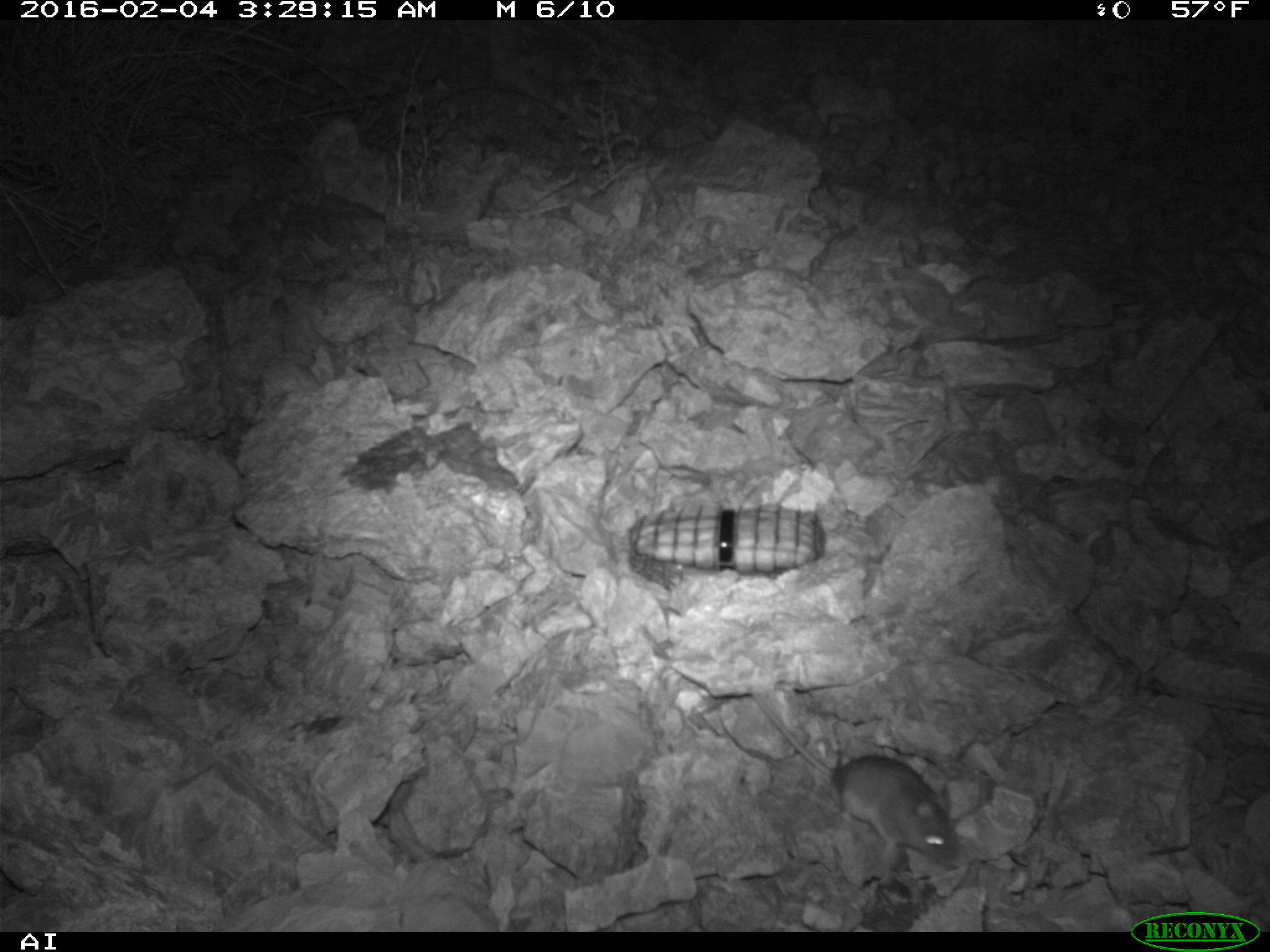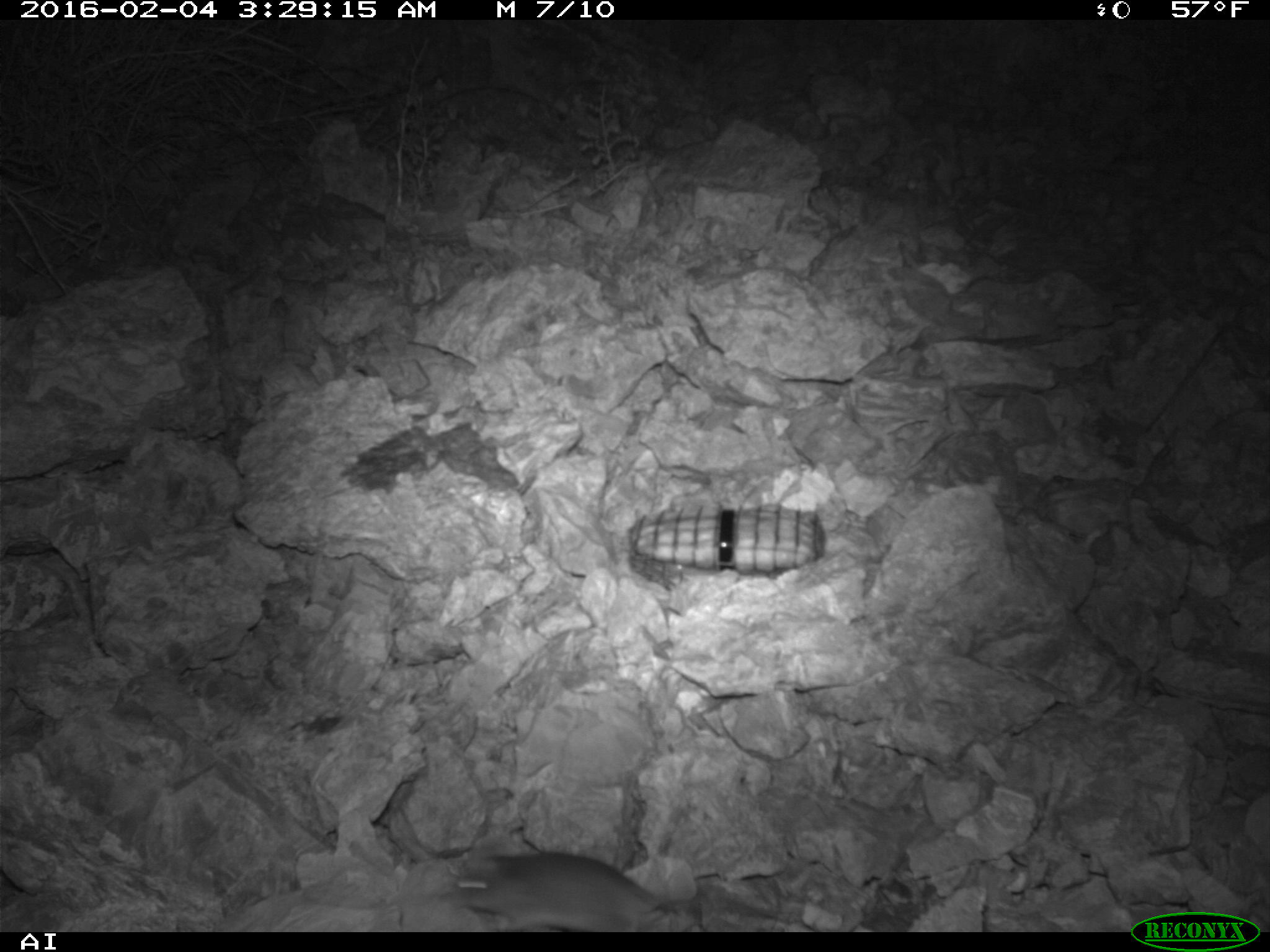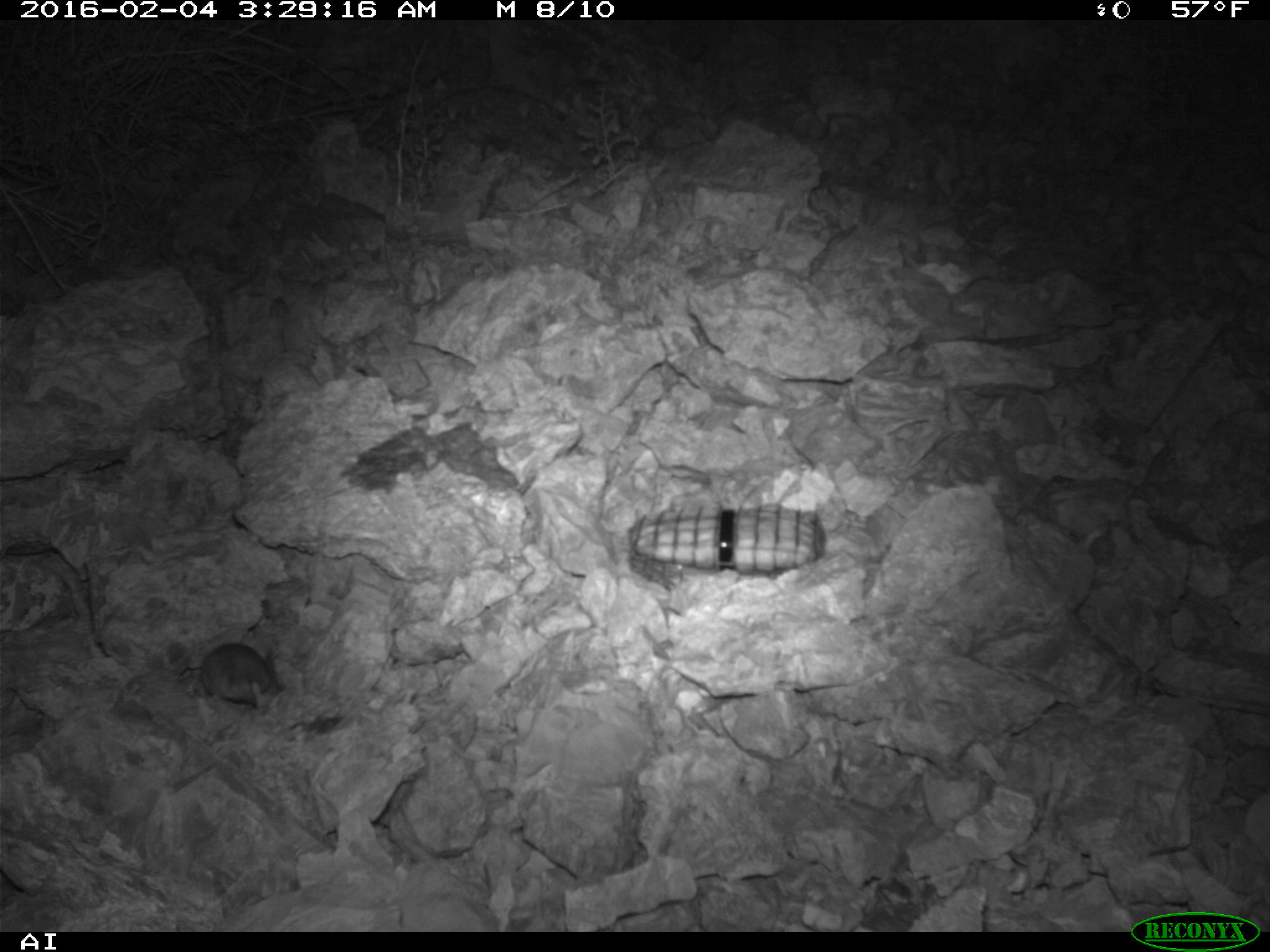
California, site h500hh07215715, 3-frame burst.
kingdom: Animalia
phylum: Chordata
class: Mammalia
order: Rodentia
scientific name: Rodentia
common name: rodent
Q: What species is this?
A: Rodent (Rodentia).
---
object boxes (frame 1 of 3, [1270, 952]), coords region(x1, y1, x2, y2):
rodent: region(750, 692, 956, 862)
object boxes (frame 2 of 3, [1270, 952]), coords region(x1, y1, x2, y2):
rodent: region(453, 852, 660, 932)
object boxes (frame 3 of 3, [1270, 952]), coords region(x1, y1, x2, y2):
rodent: region(176, 642, 271, 714)